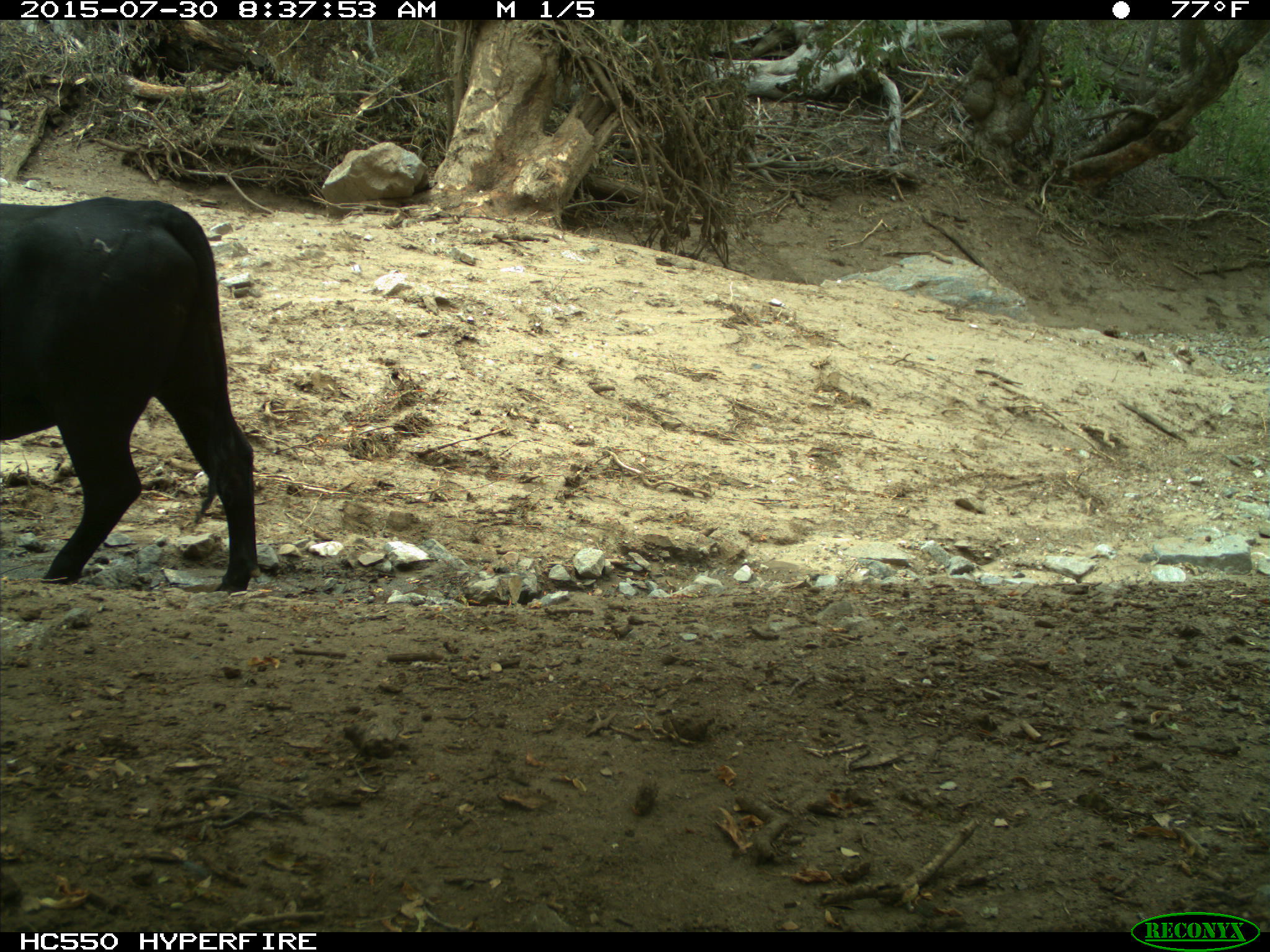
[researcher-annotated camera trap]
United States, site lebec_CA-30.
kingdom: Animalia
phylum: Chordata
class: Mammalia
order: Artiodactyla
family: Bovidae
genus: Bos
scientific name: Bos taurus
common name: domestic cow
Bos taurus (domestic cow).